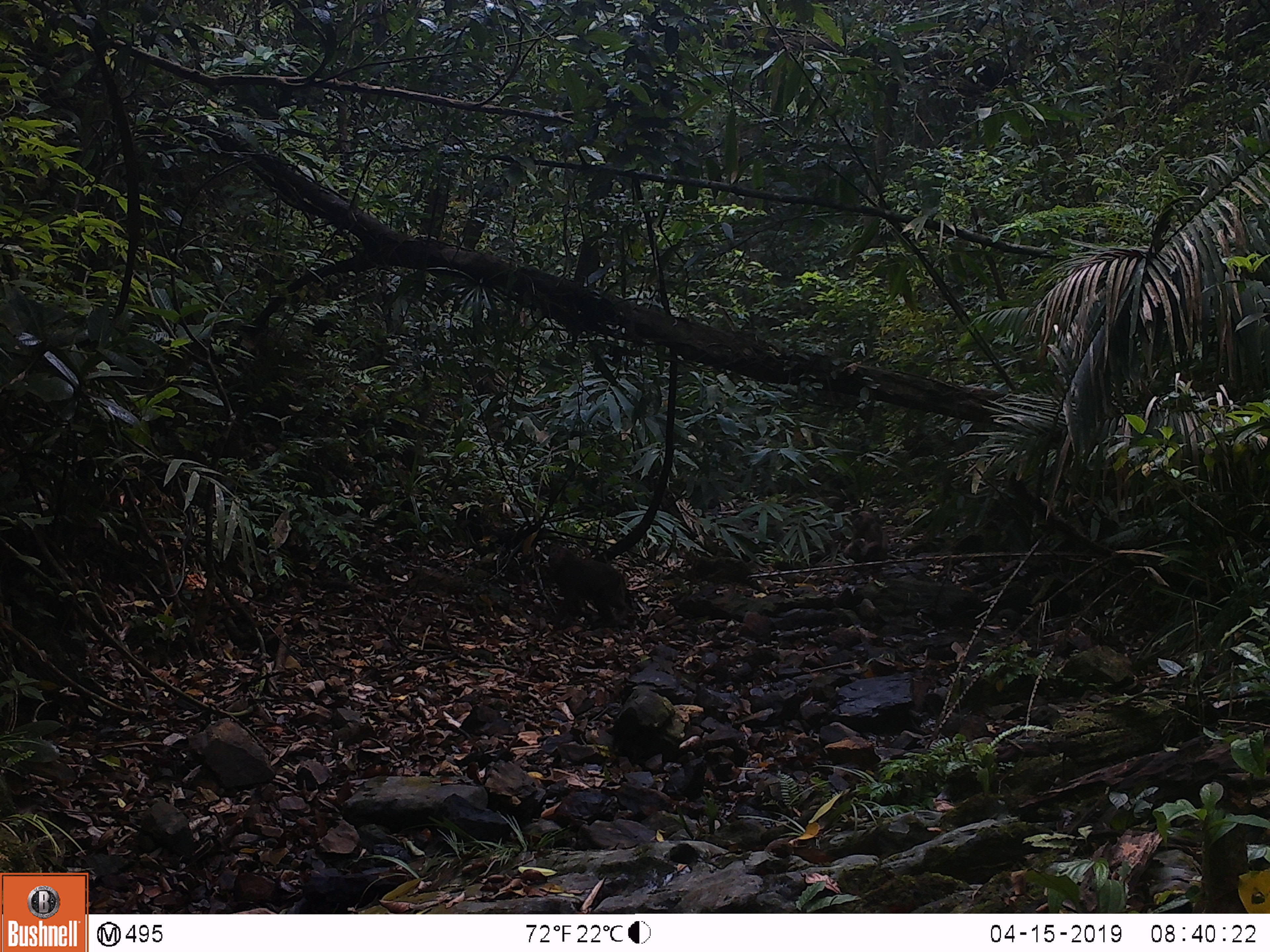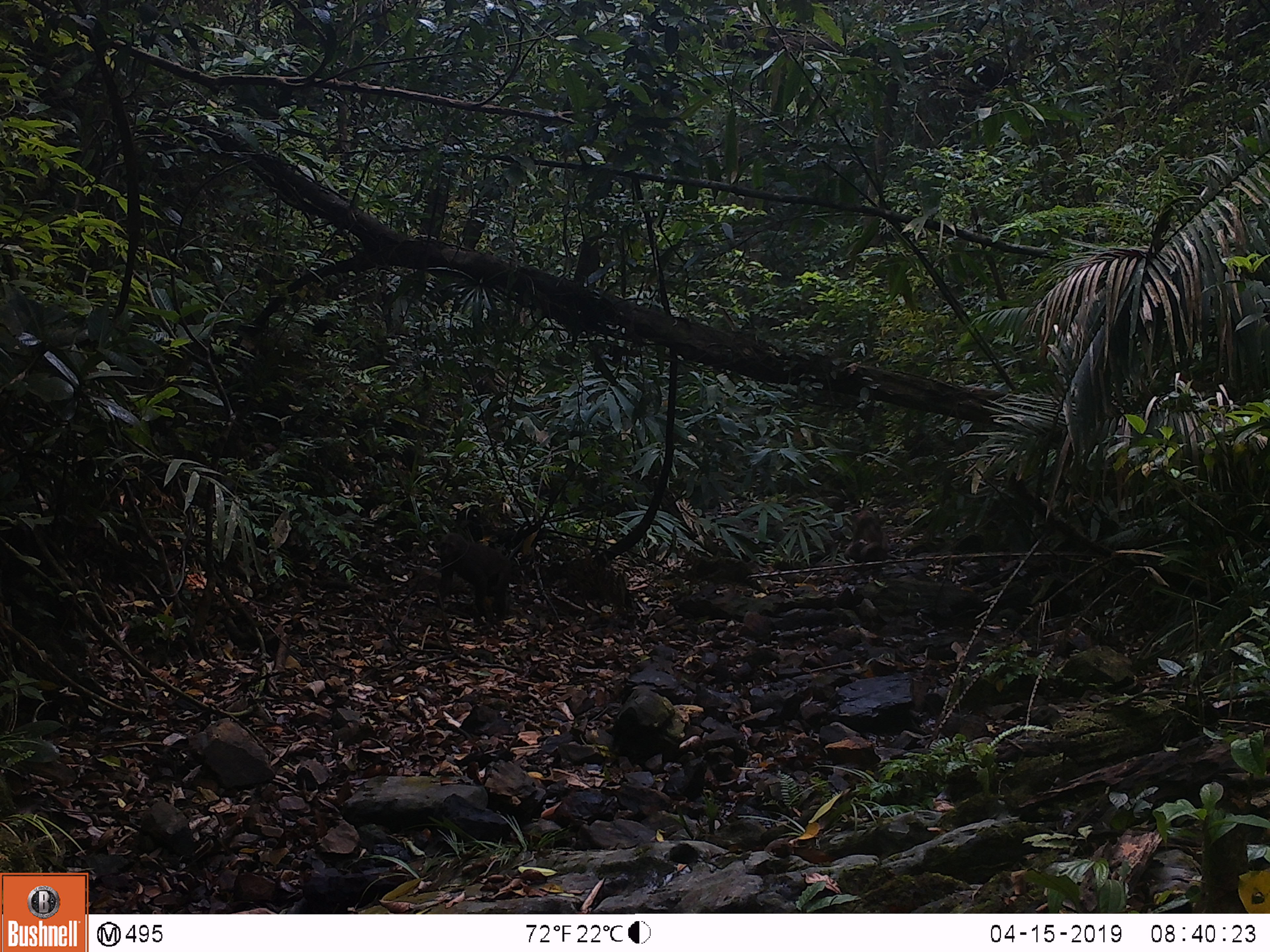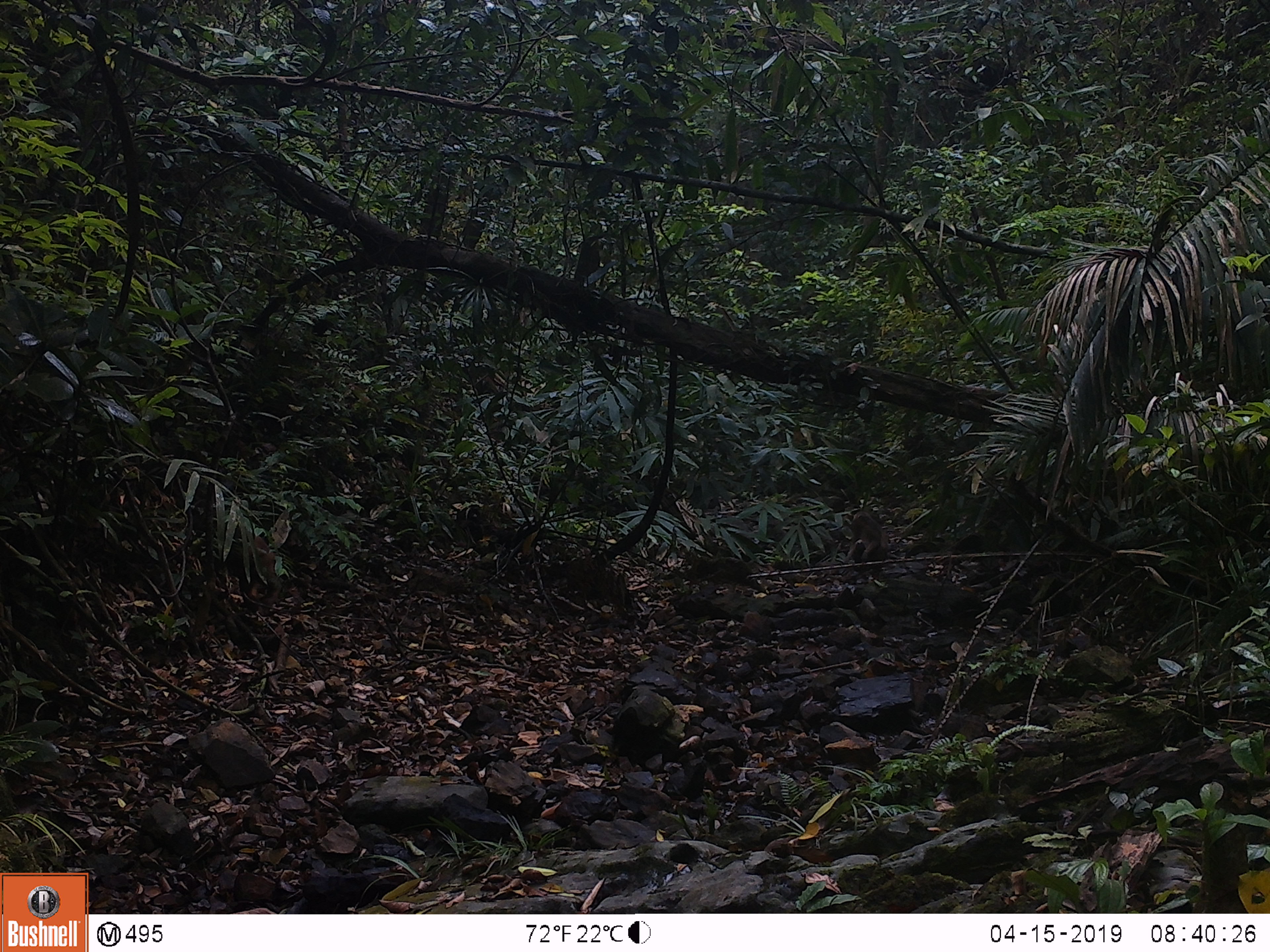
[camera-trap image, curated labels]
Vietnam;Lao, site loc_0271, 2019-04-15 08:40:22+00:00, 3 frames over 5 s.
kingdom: Animalia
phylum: Chordata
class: Mammalia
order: Primates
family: Cercopithecidae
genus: Macaca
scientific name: Macaca arctoides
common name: stump-tailed macaque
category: stump tailed macaque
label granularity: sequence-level